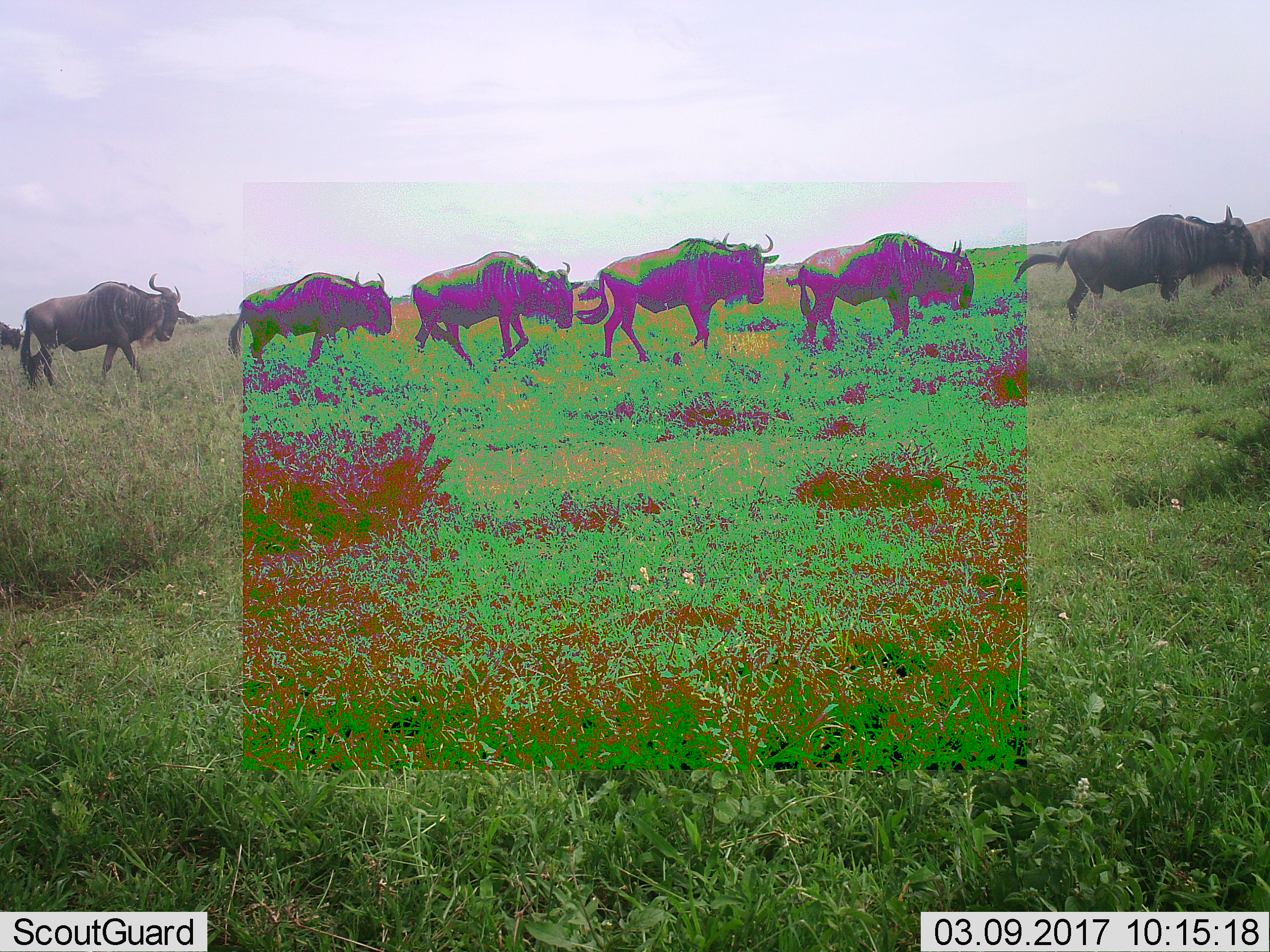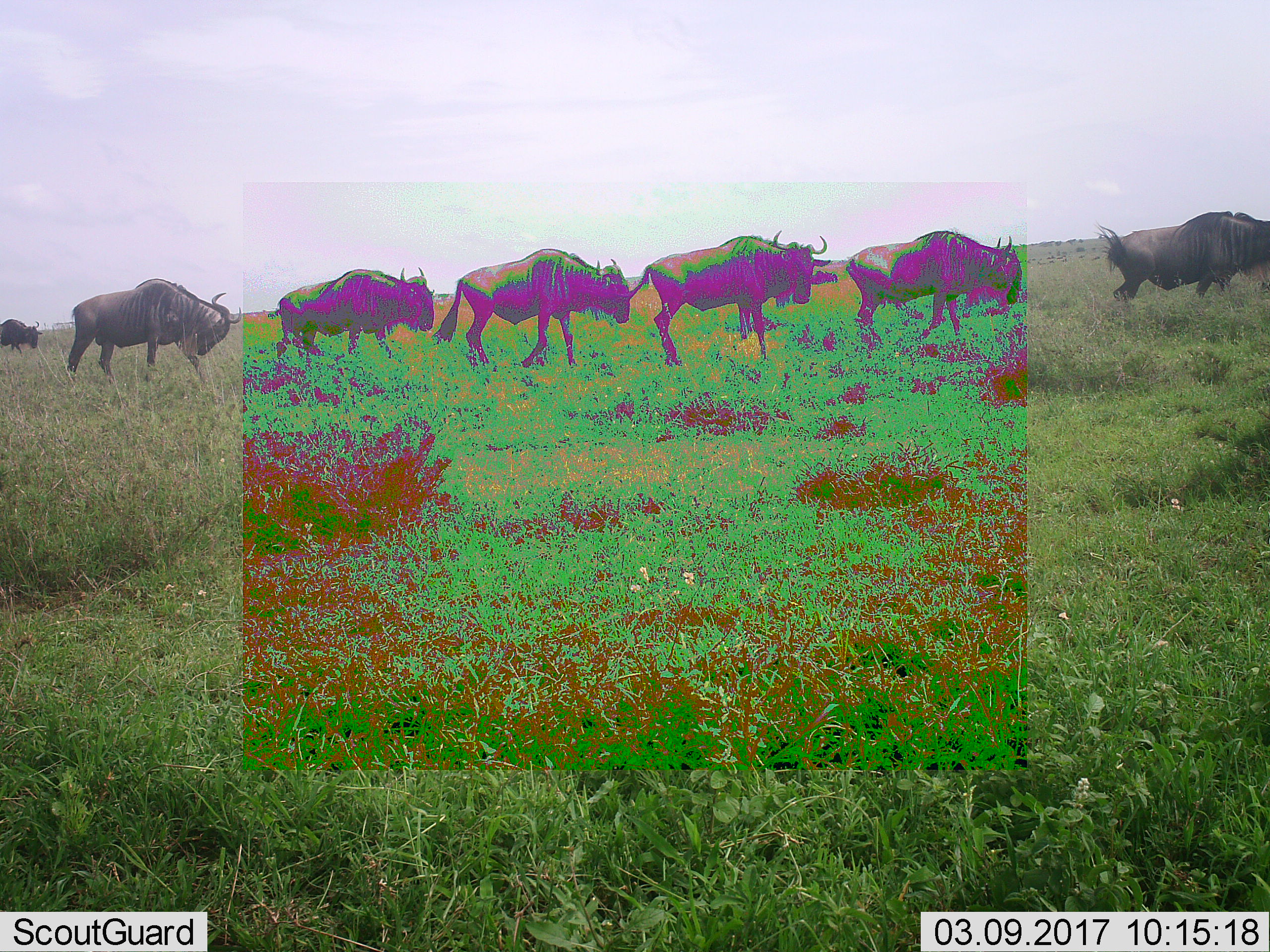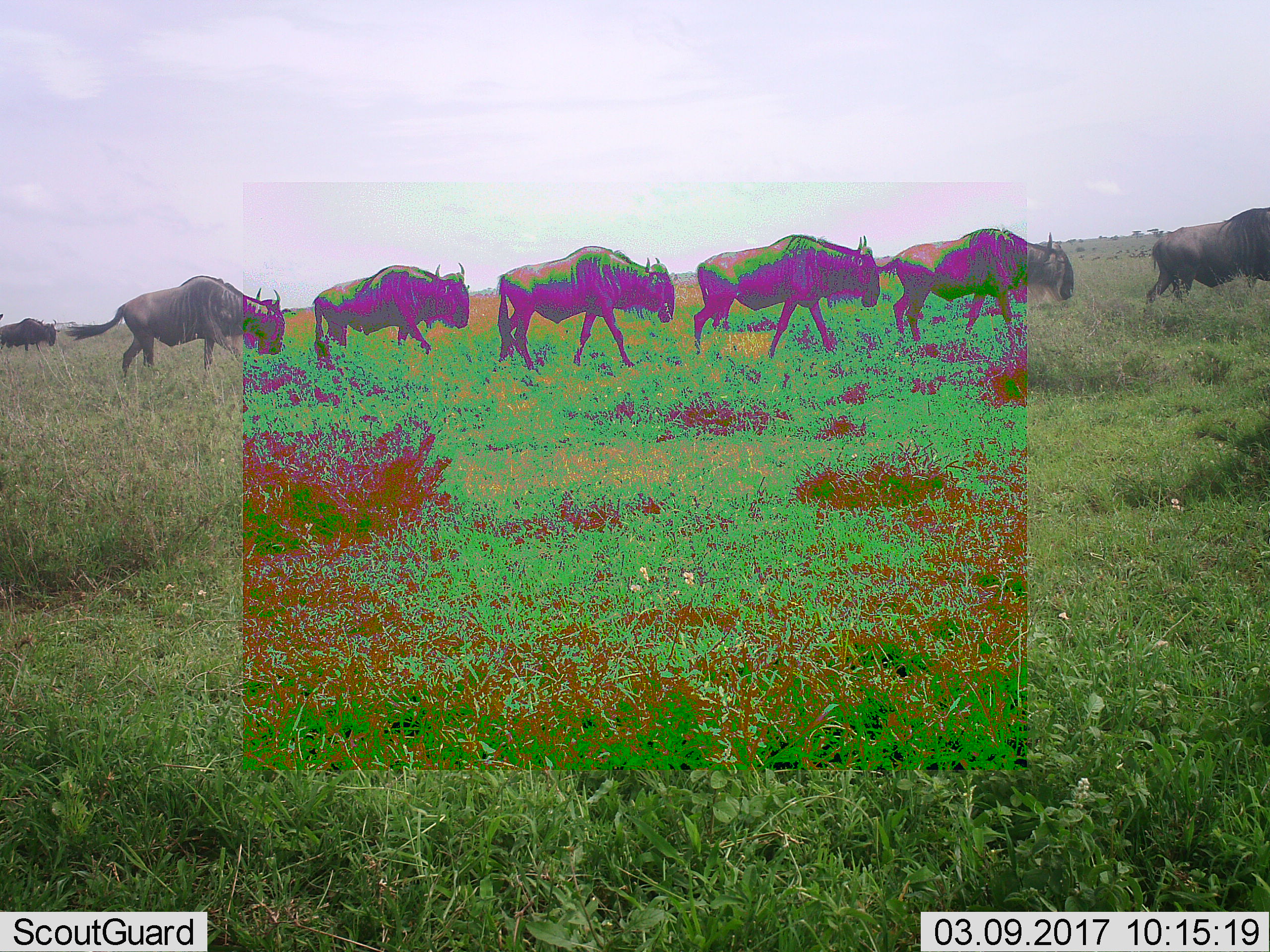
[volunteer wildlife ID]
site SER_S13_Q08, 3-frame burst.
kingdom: Animalia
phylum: Chordata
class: Mammalia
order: Artiodactyla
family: Bovidae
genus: Connochaetes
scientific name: Connochaetes taurinus taurinus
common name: blue wildebeest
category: wildebeestblue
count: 7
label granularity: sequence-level